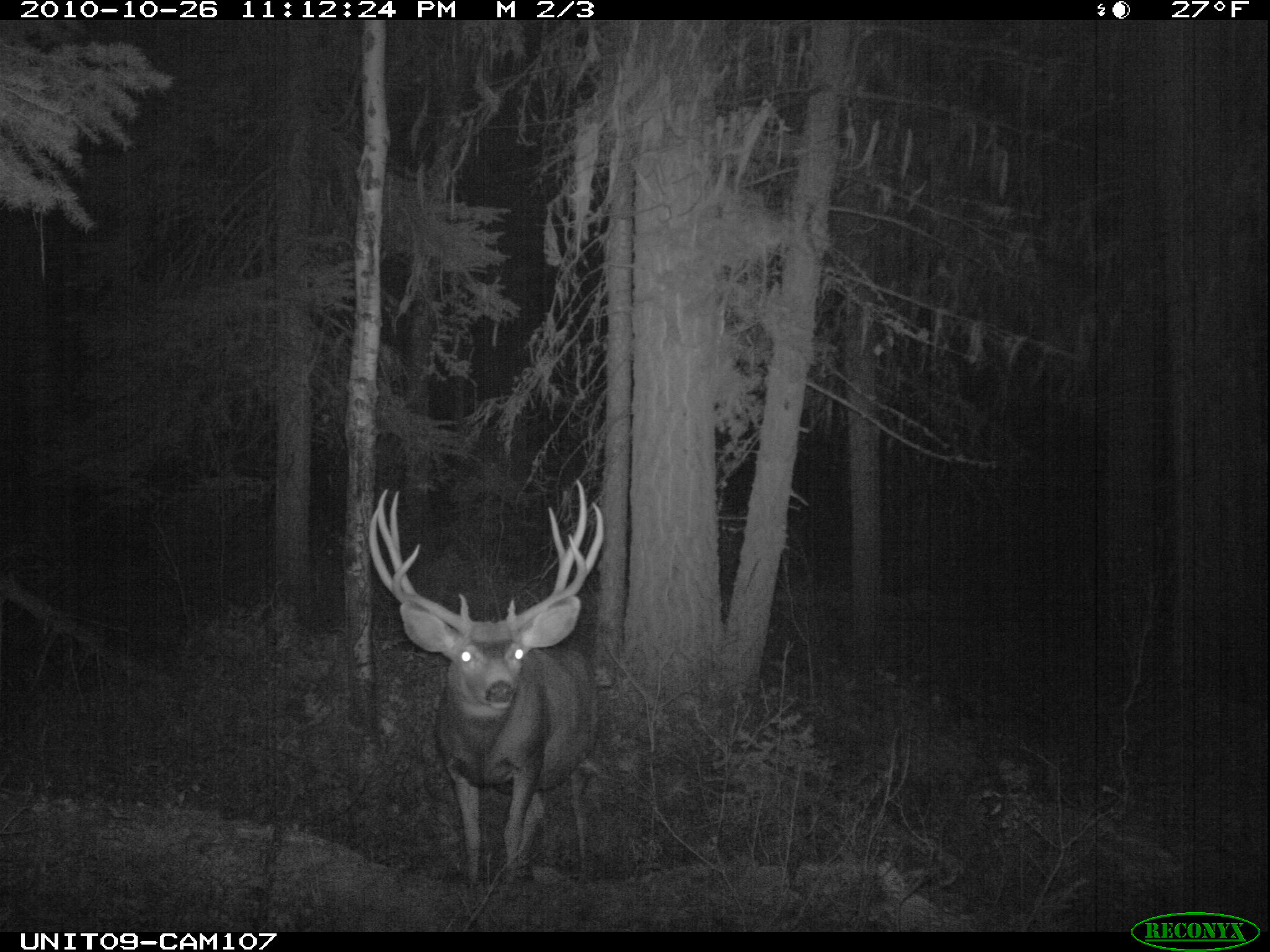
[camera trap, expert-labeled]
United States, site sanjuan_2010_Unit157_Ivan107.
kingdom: Animalia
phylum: Chordata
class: Mammalia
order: Artiodactyla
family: Cervidae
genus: Odocoileus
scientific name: Odocoileus hemionus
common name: mule deer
Odocoileus hemionus (mule deer).